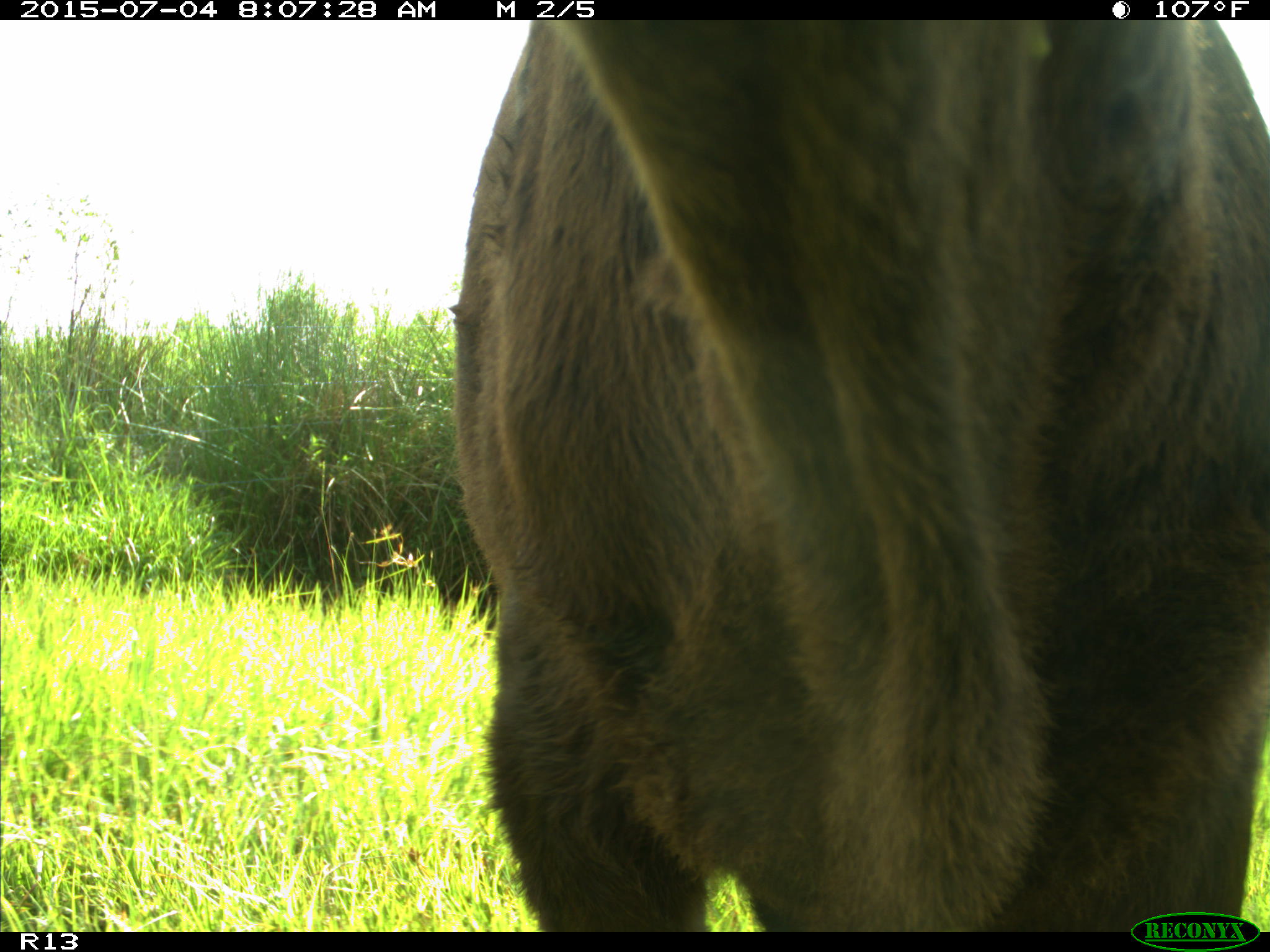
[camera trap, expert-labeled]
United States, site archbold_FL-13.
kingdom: Animalia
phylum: Chordata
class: Mammalia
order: Artiodactyla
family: Bovidae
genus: Bos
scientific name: Bos taurus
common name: domestic cow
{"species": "Bos taurus (domestic cow)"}